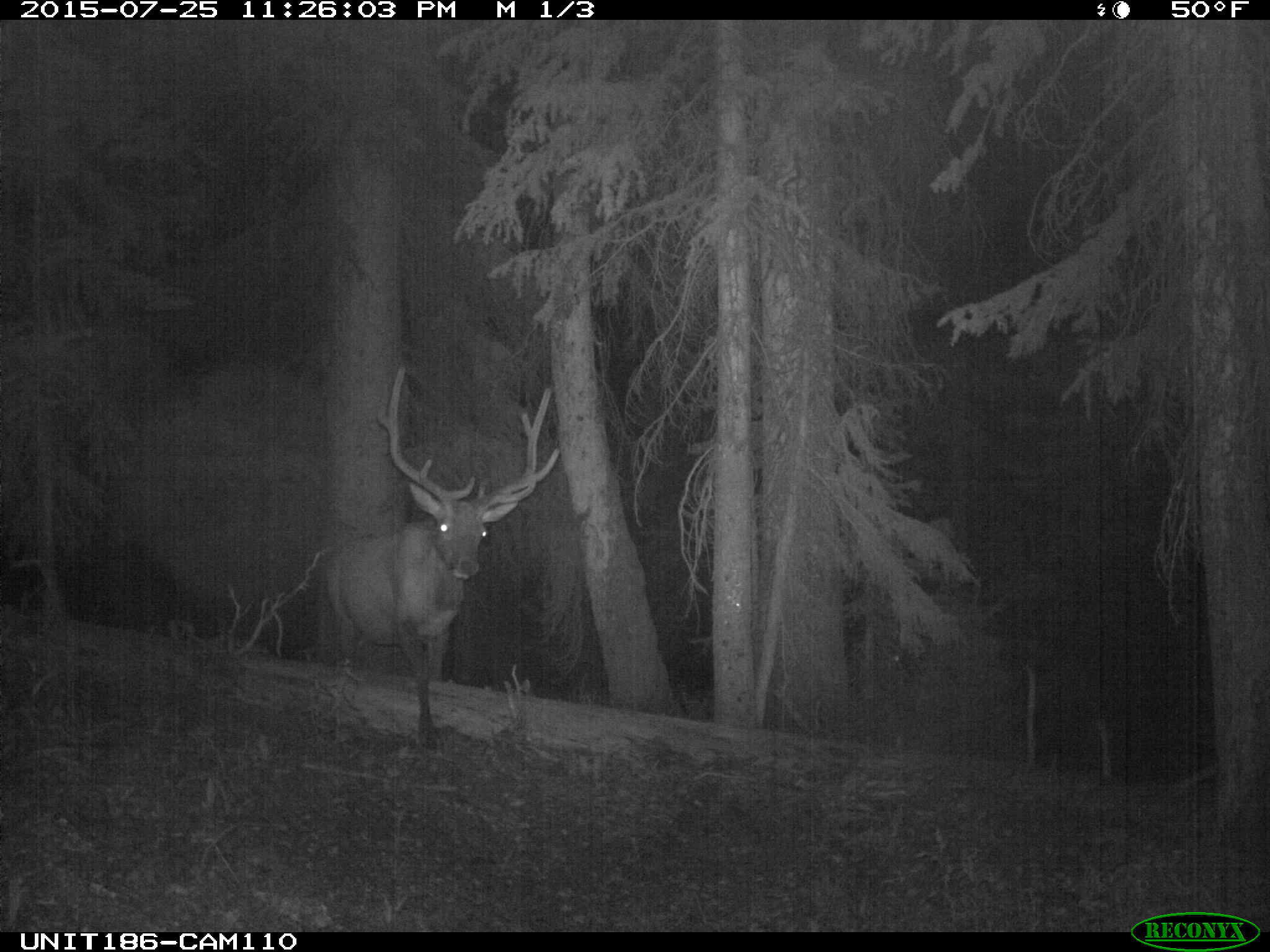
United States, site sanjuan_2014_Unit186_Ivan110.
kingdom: Animalia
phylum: Chordata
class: Mammalia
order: Artiodactyla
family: Cervidae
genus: Cervus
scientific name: Cervus elaphus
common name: red deer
Cervus elaphus (red deer).